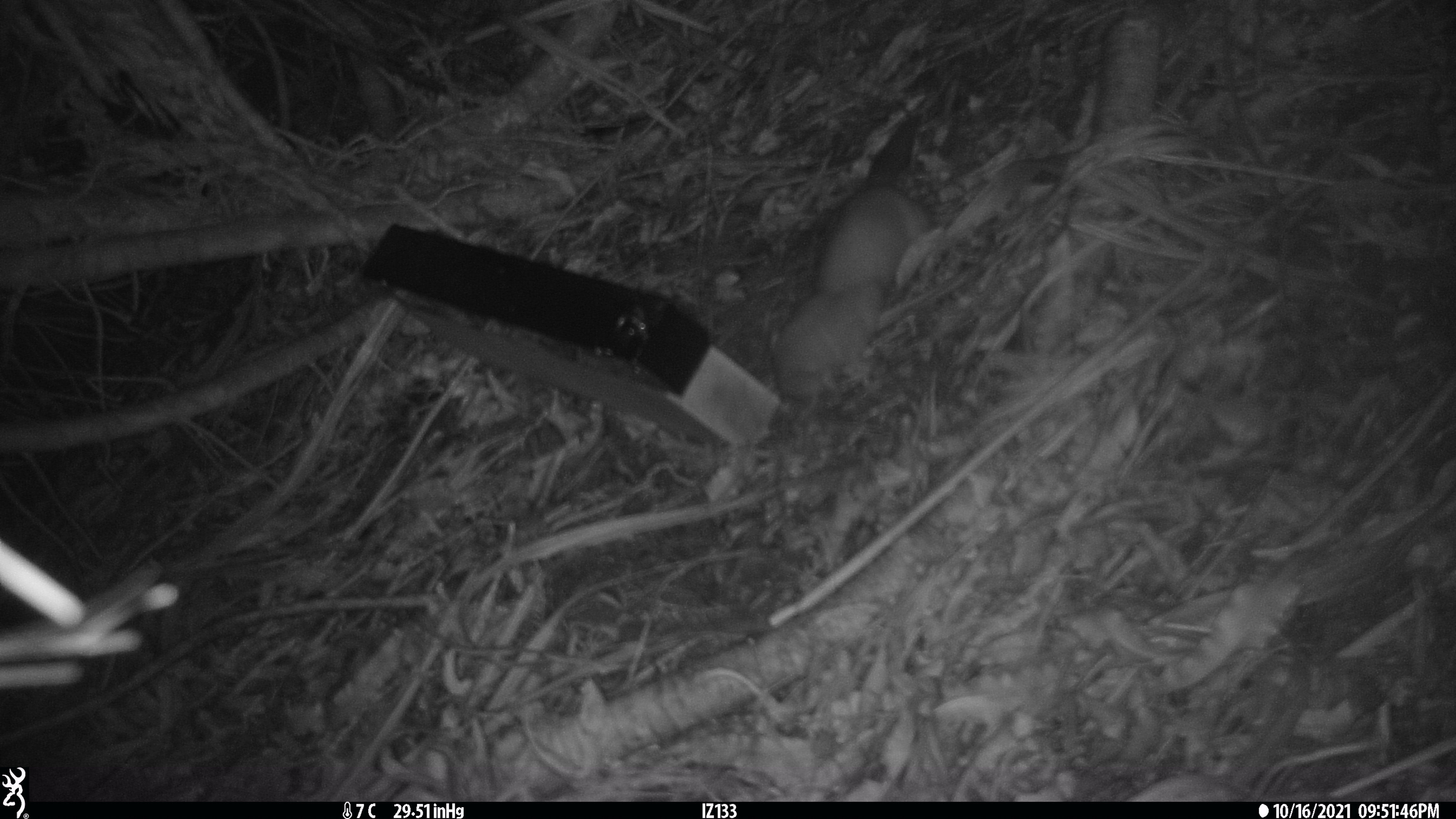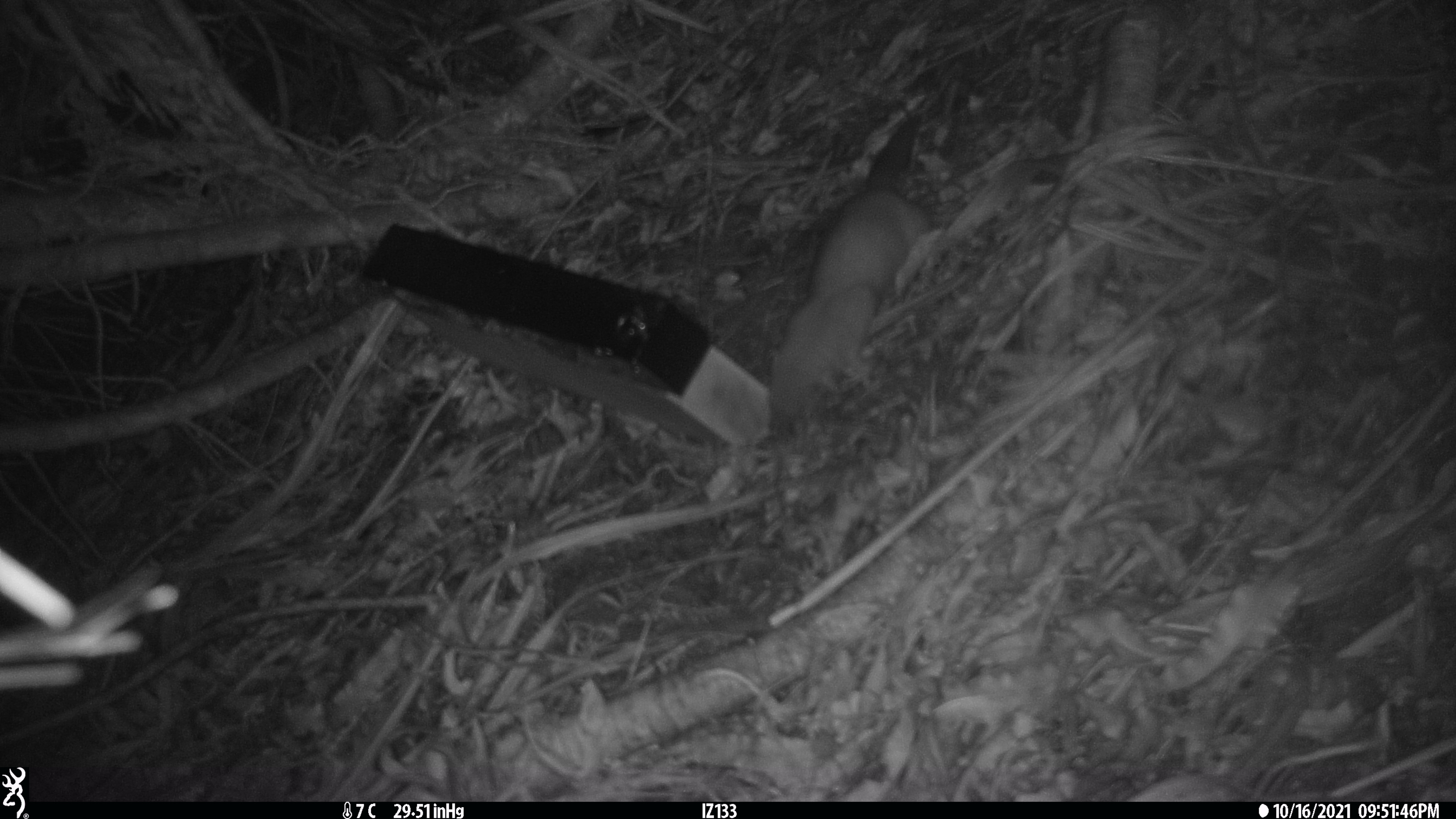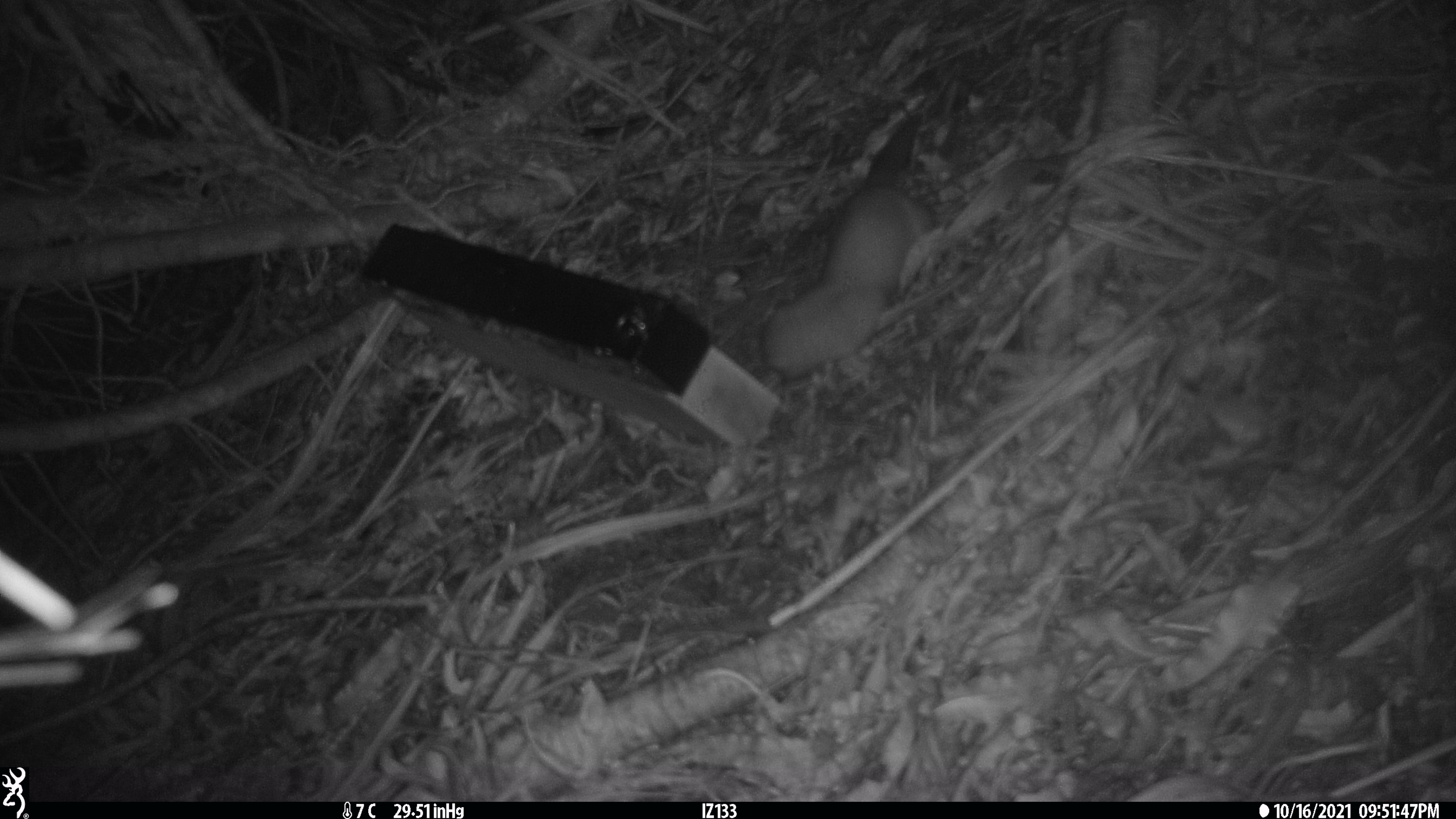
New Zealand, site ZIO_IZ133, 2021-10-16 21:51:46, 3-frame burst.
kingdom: Animalia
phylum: Chordata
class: Mammalia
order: Carnivora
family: Mustelidae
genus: Mustela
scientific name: Mustela erminea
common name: stoat